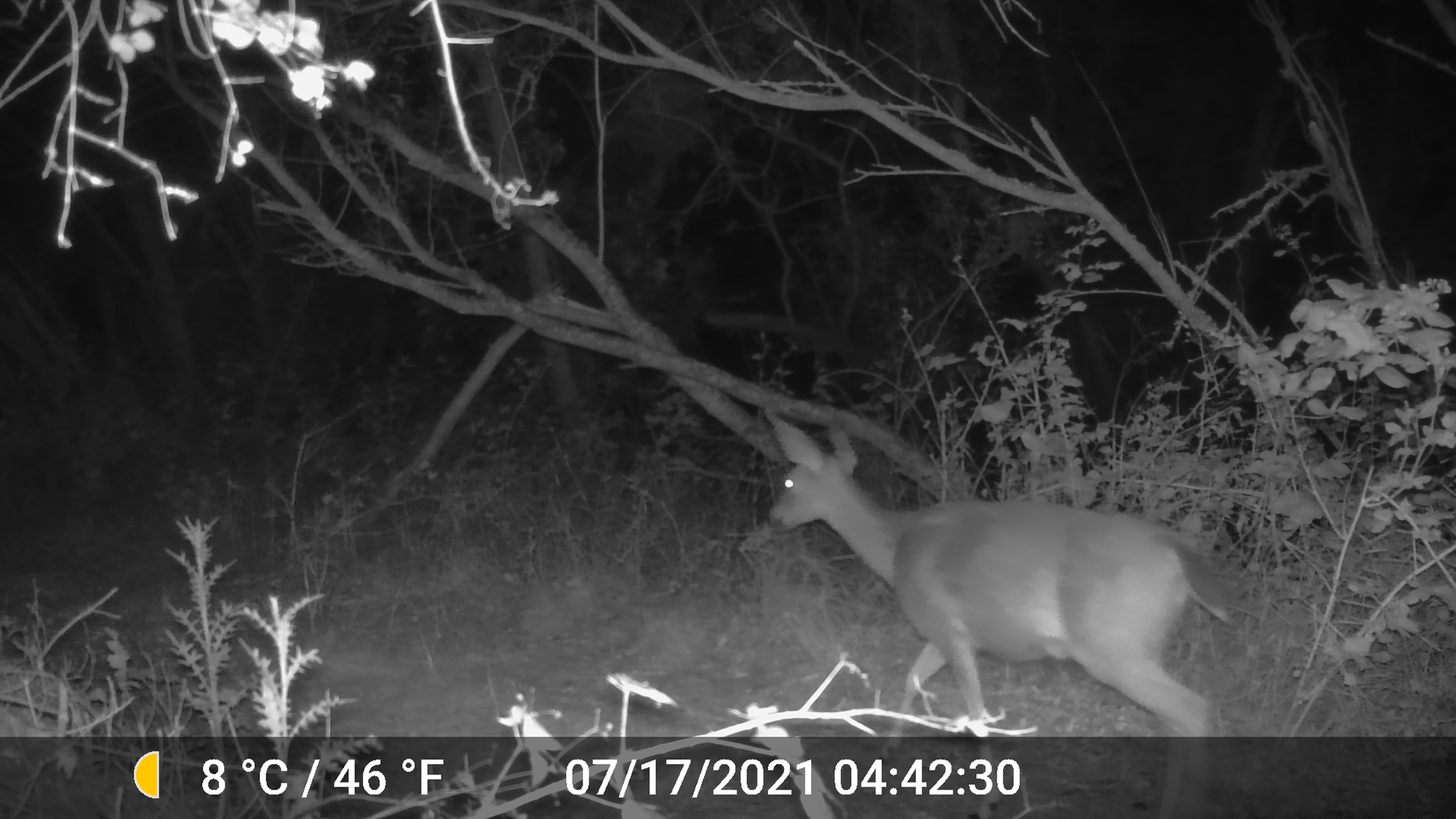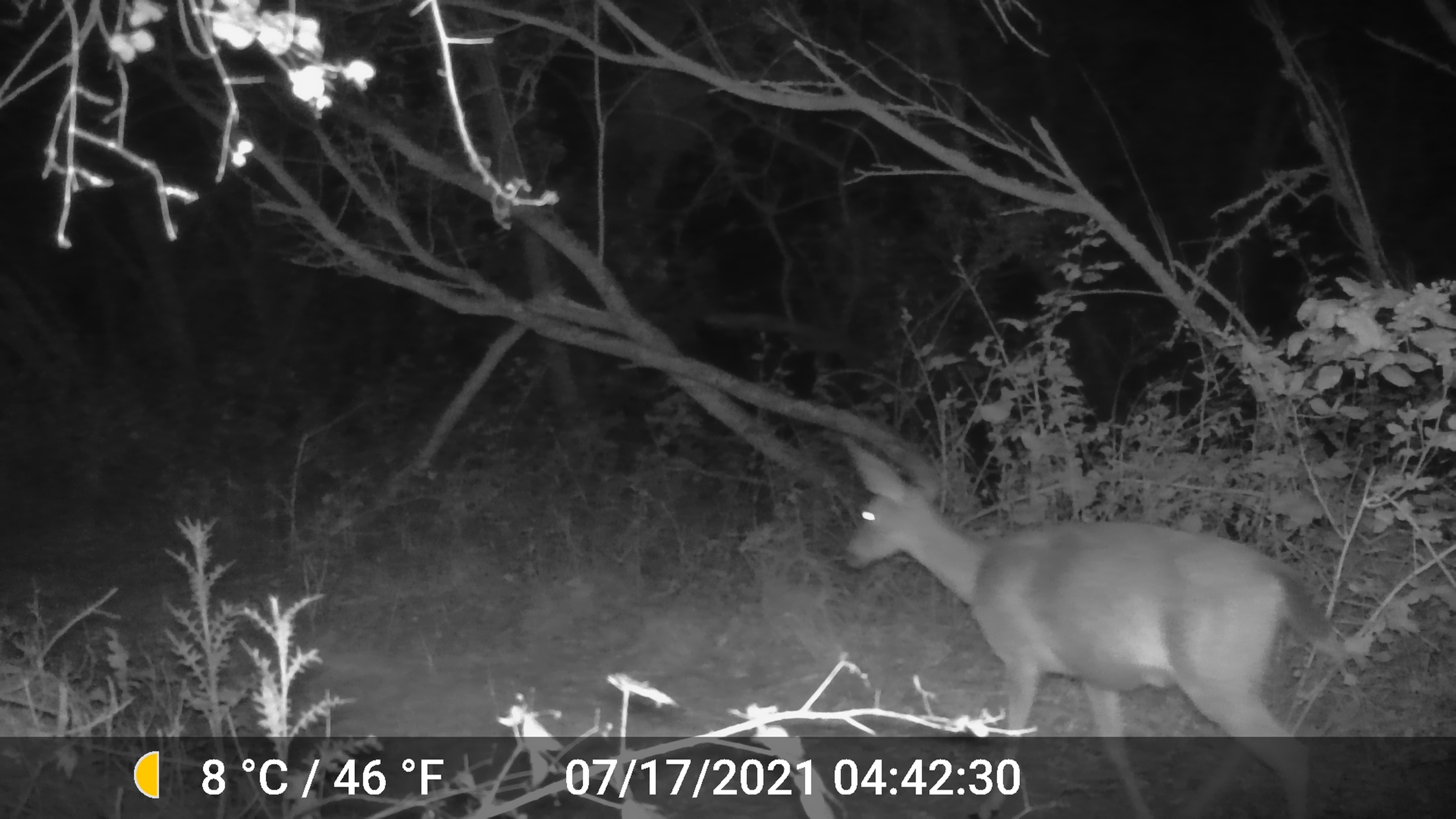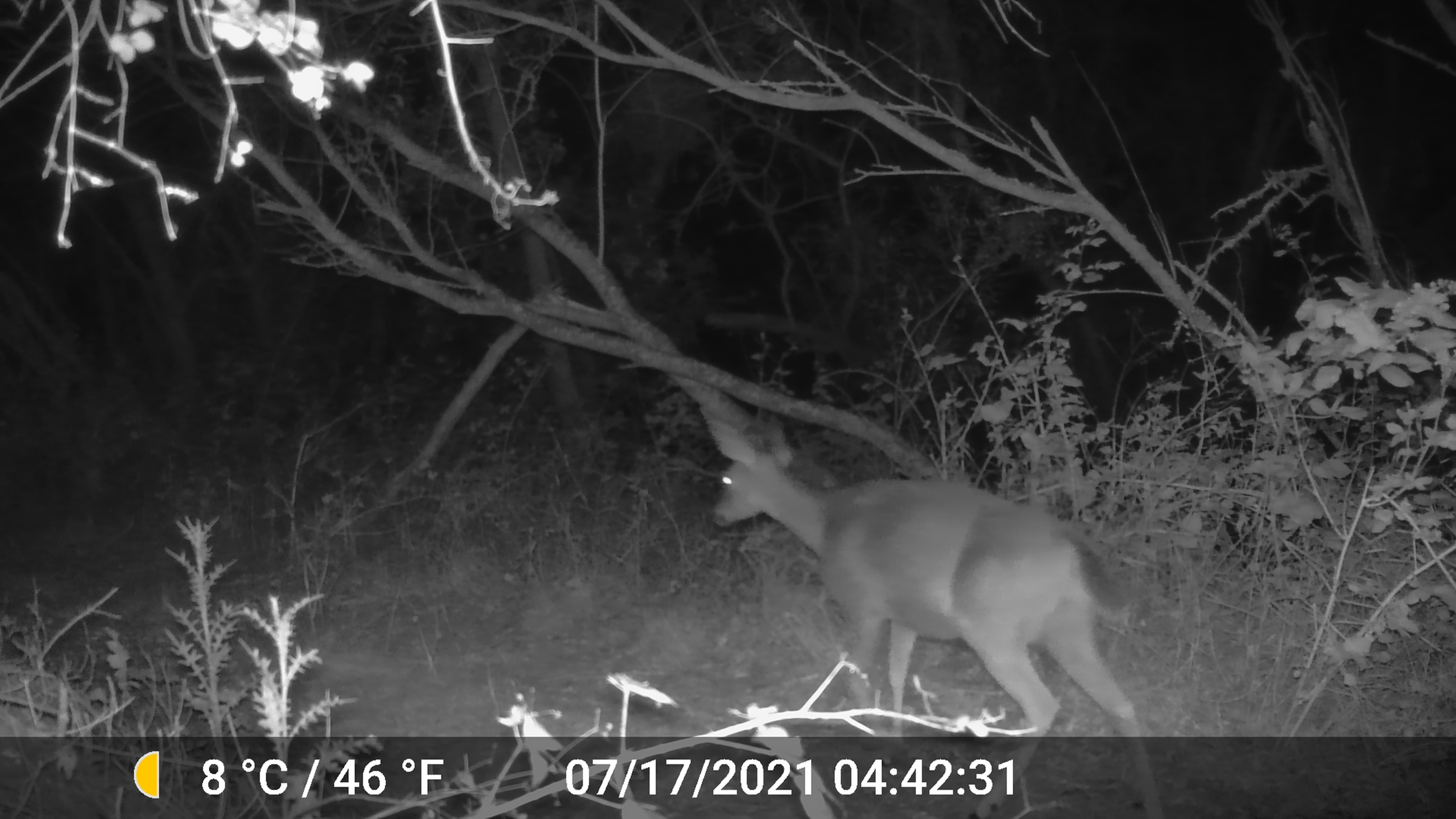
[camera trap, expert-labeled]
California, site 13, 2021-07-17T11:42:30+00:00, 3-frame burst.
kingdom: Animalia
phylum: Chordata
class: Mammalia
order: Artiodactyla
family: Cervidae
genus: Odocoileus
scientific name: Odocoileus hemionus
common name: mule deer